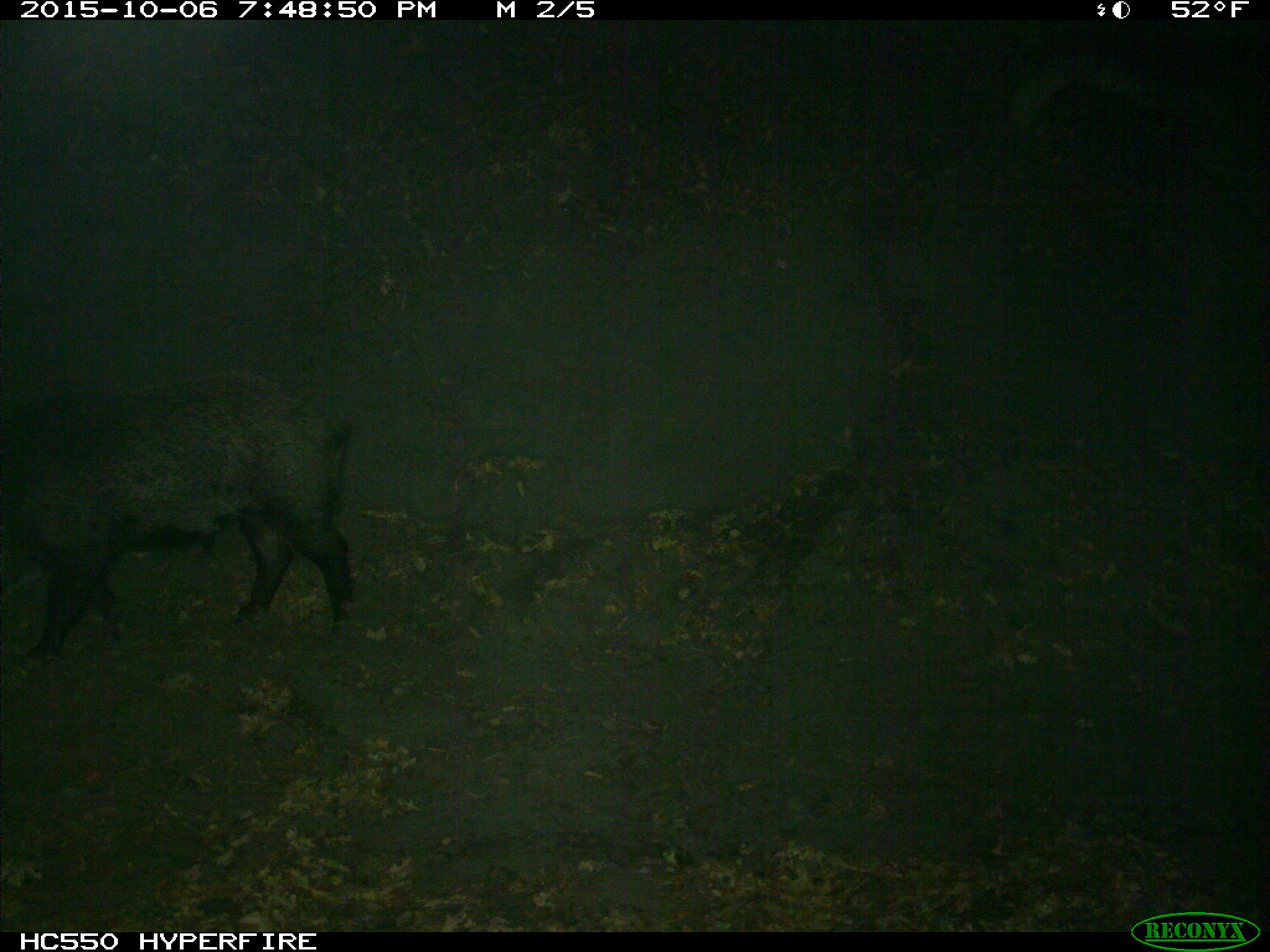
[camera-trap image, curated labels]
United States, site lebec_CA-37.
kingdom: Animalia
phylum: Chordata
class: Mammalia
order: Artiodactyla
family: Suidae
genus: Sus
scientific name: Sus scrofa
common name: wild boar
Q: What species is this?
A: Sus scrofa (wild boar).